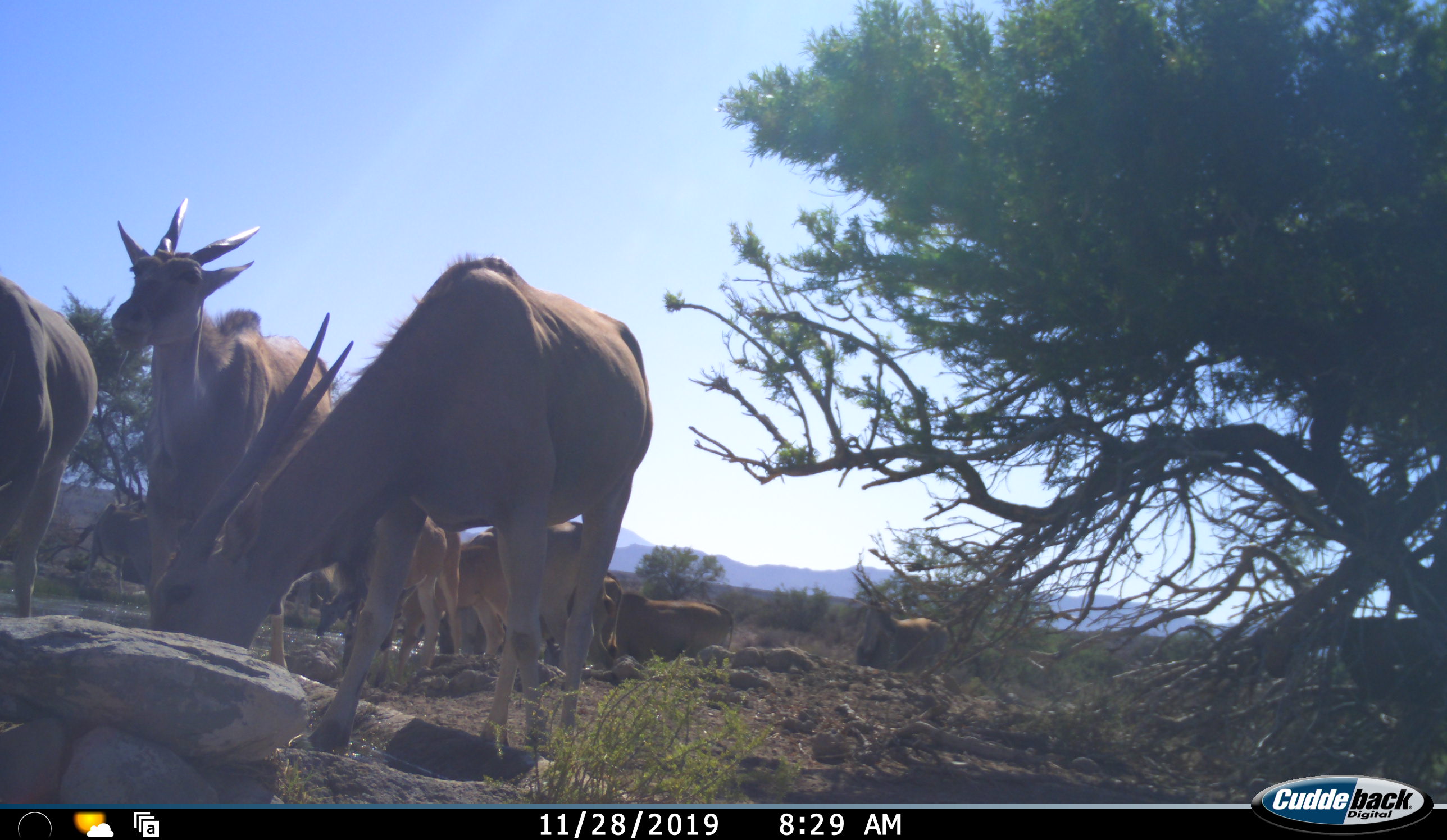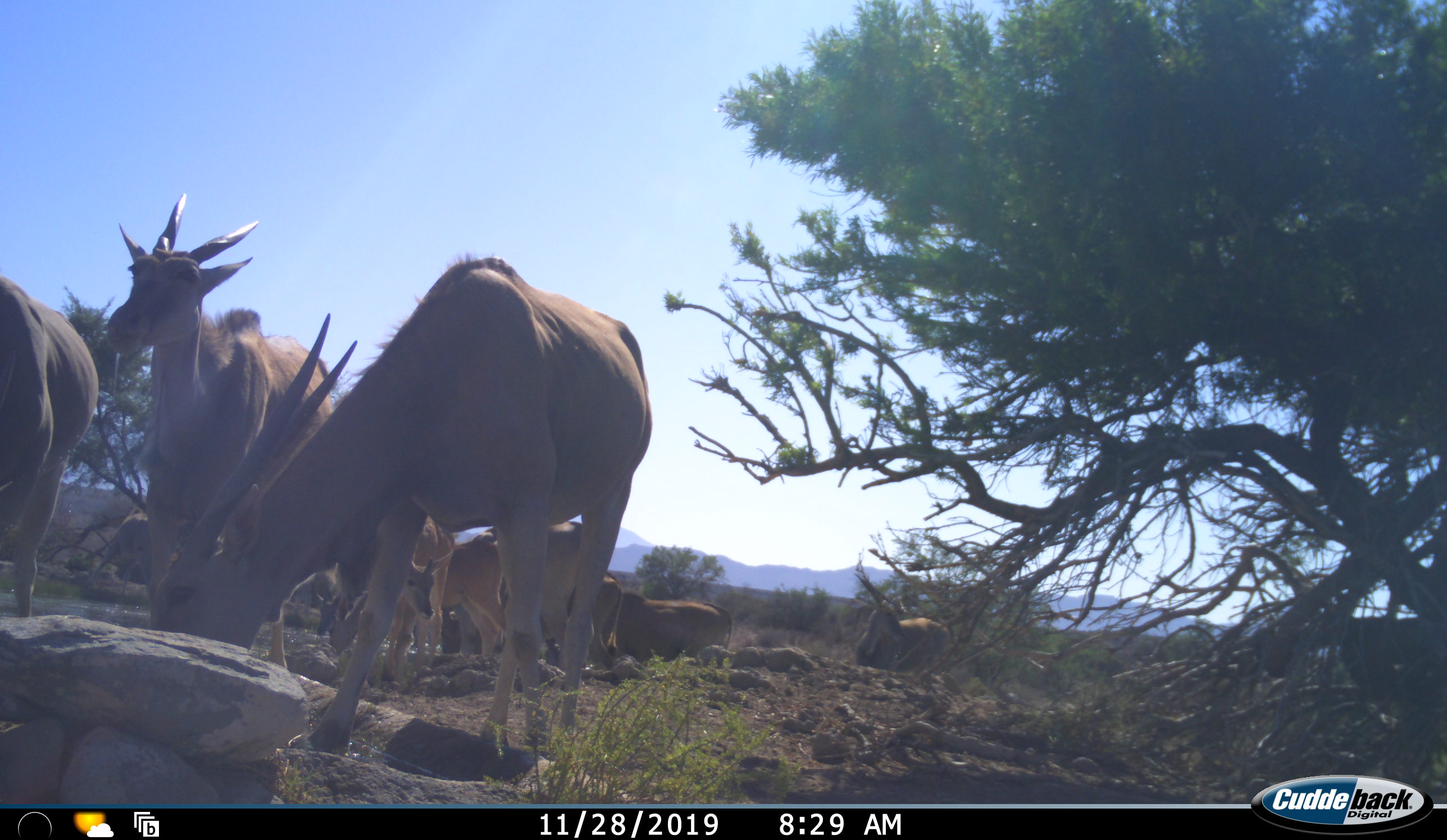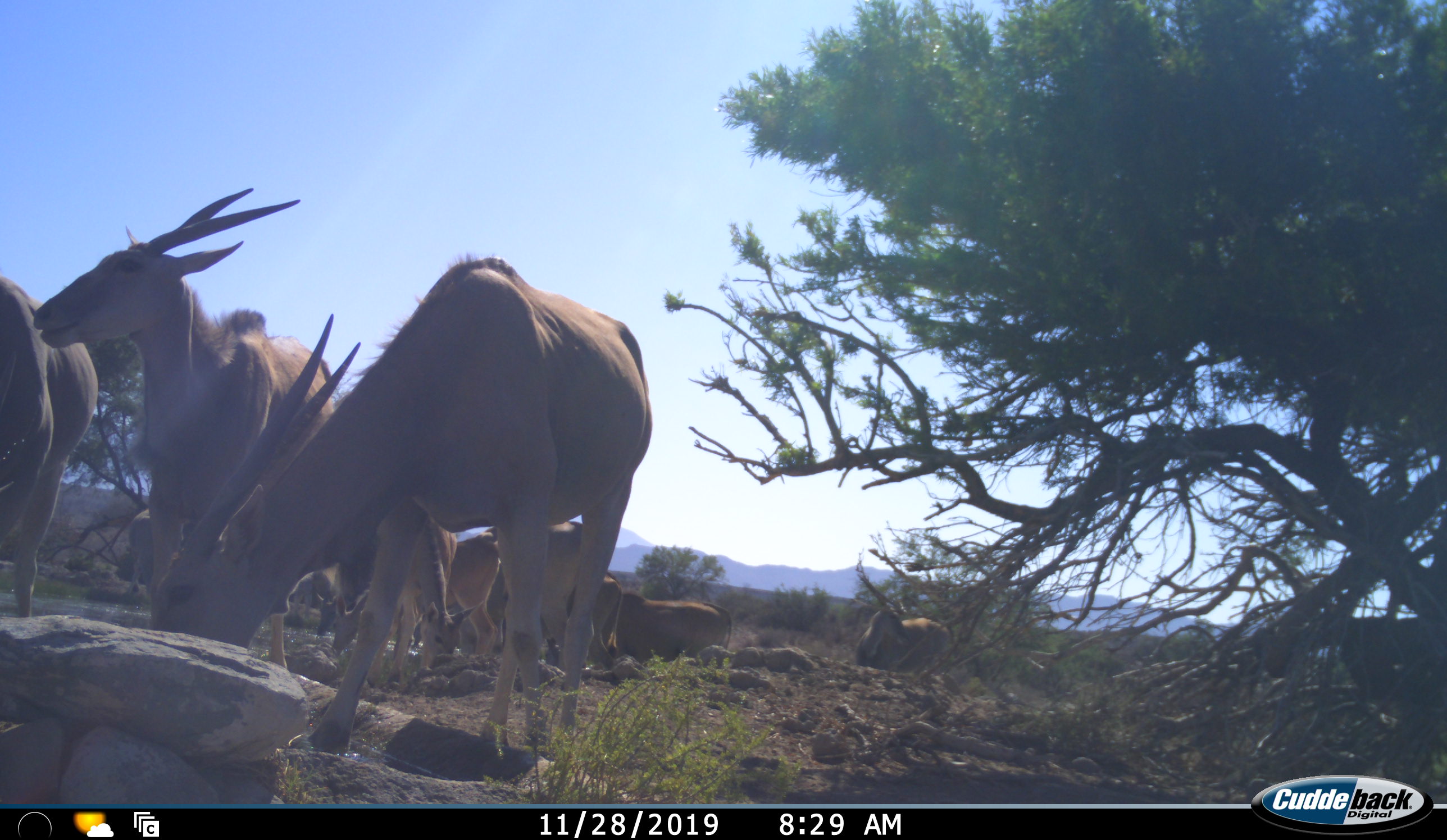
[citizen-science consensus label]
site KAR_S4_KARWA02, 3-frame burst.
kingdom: Animalia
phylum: Chordata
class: Mammalia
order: Artiodactyla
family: Bovidae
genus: Tragelaphus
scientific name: Tragelaphus oryx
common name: eland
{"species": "eland (Tragelaphus oryx)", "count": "11-50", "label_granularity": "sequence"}